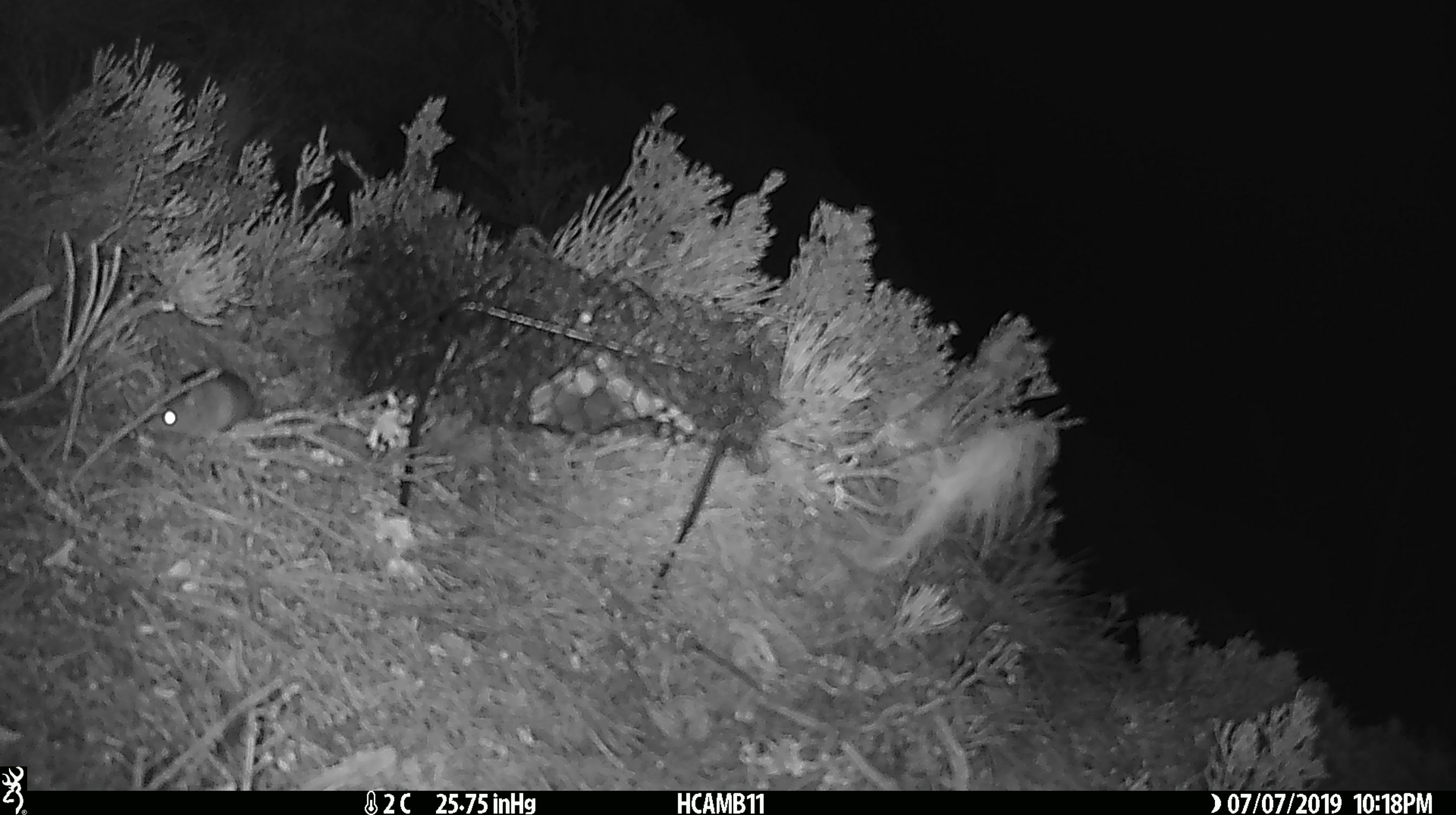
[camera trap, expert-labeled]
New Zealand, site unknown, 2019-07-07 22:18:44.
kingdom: Animalia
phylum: Chordata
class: Mammalia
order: Rodentia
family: Muridae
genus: Mus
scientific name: Mus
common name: mouse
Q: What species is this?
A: Mouse (Mus).